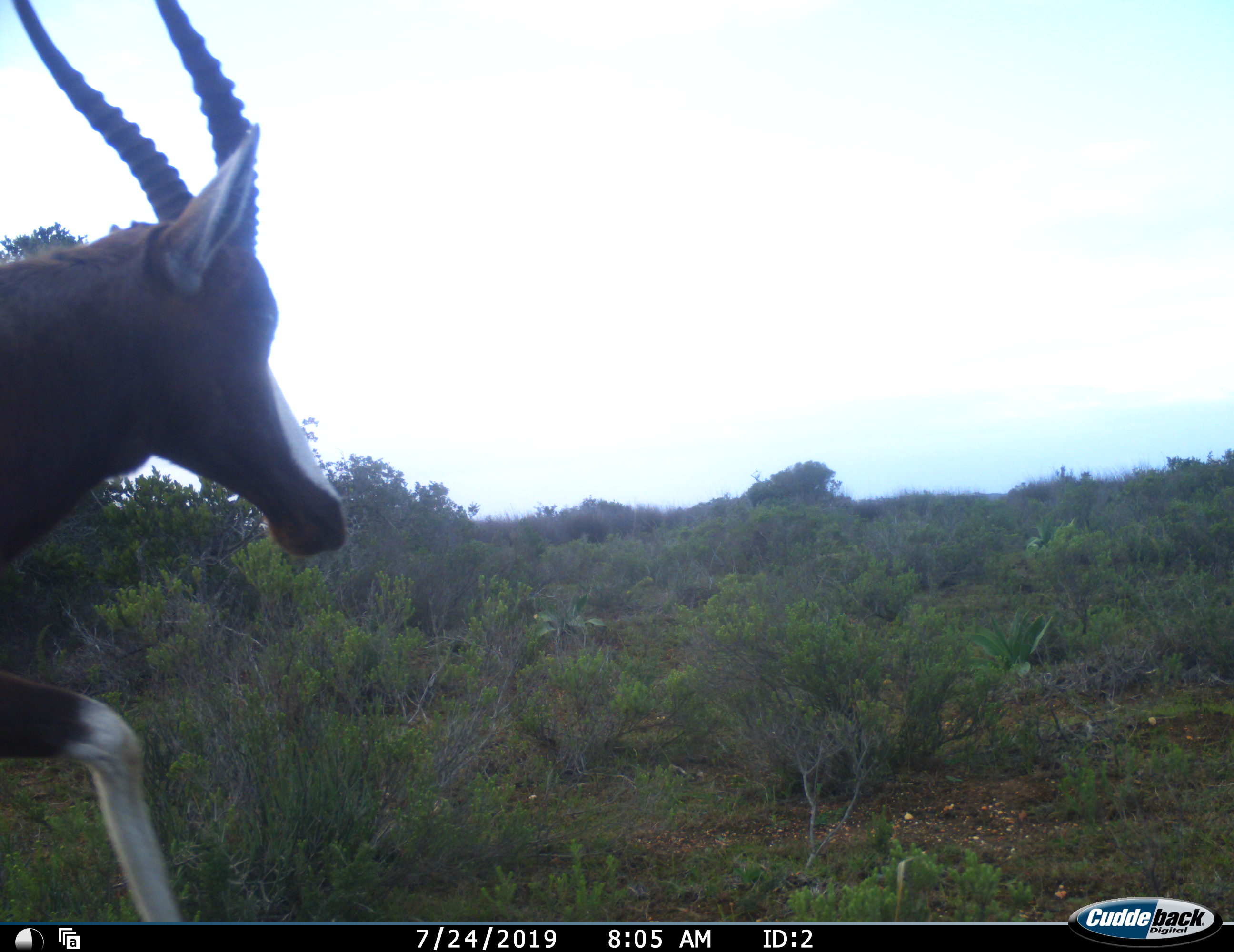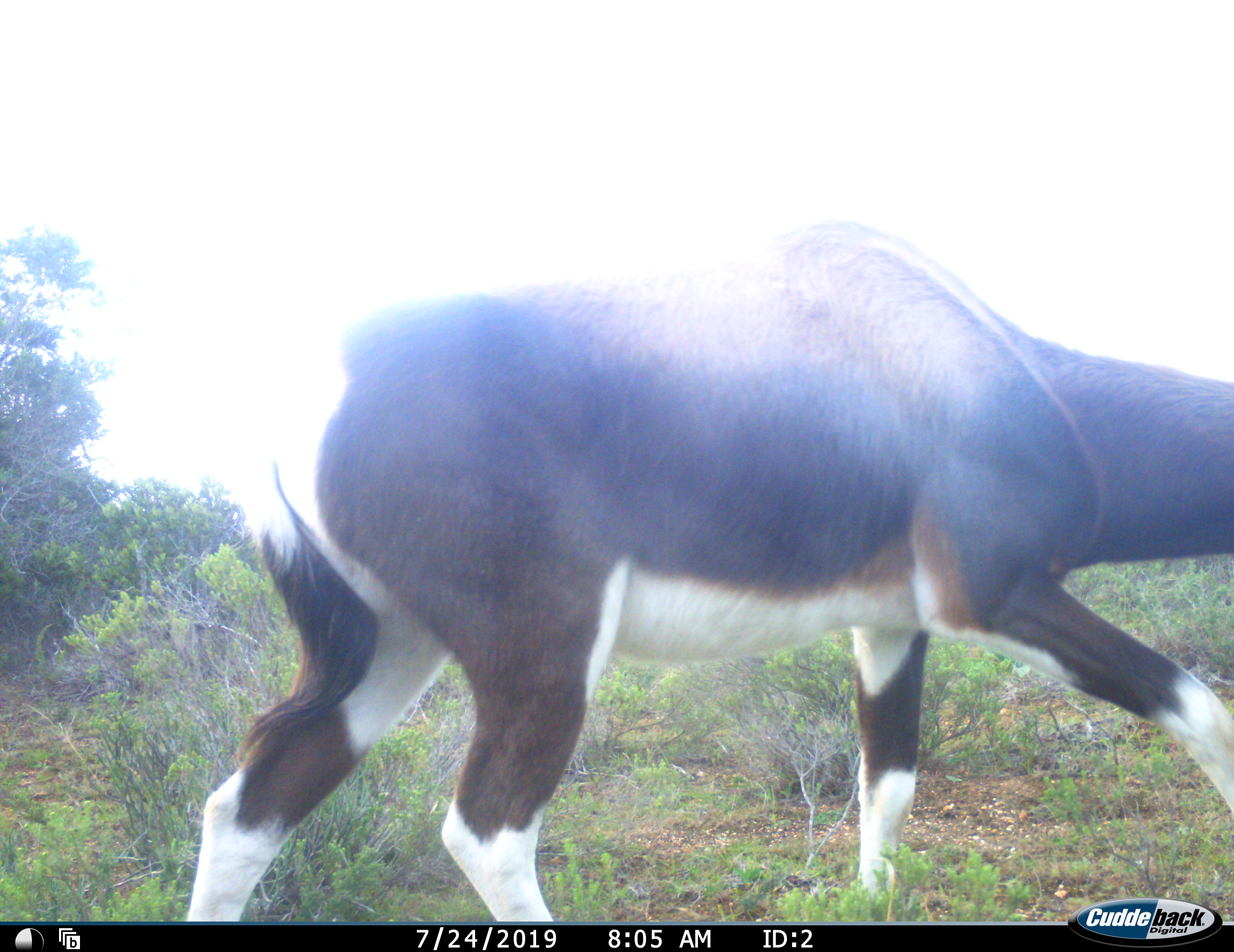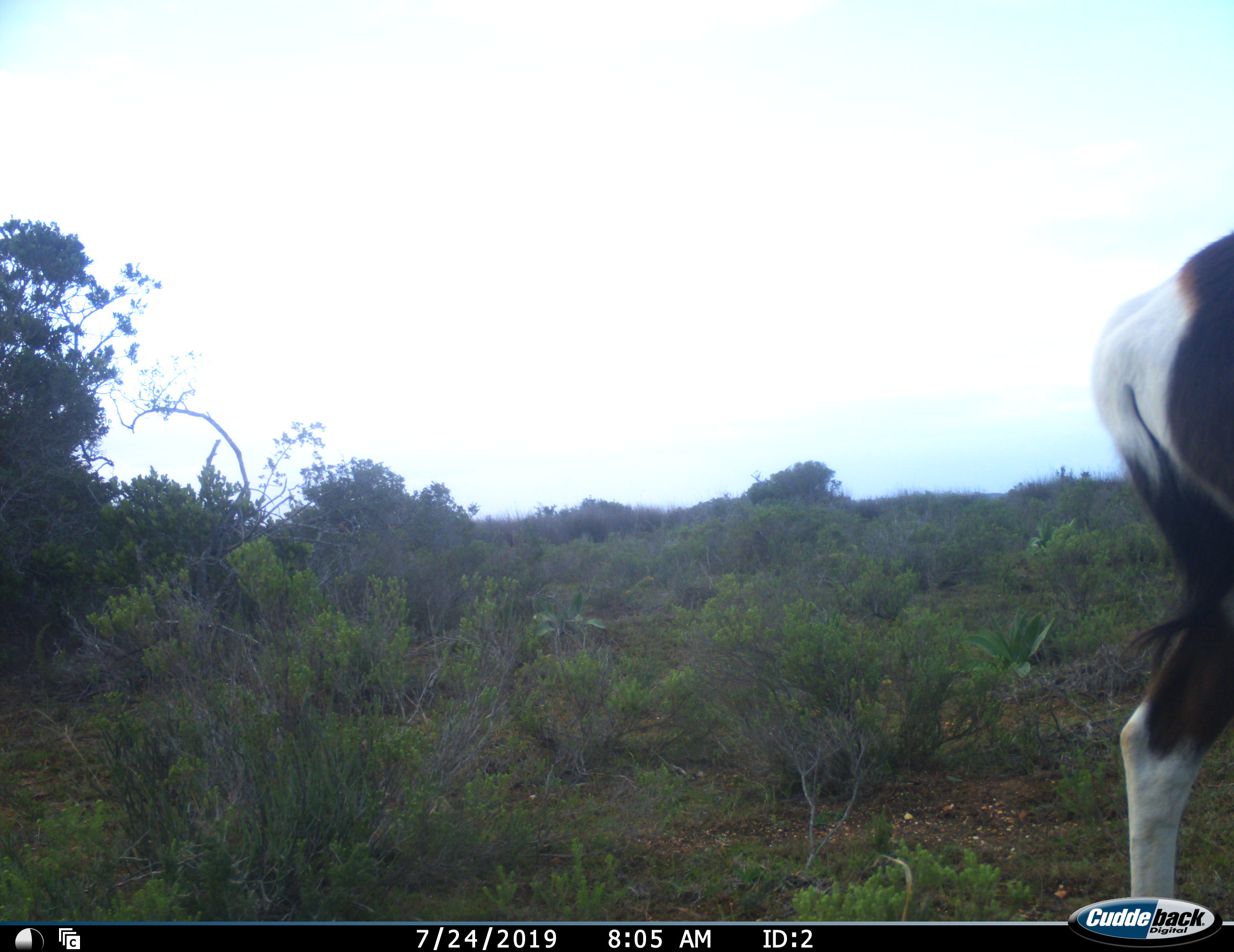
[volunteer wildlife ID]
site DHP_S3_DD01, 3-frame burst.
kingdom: Animalia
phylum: Chordata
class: Mammalia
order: Artiodactyla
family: Bovidae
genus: Damaliscus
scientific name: Damaliscus pygargus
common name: bontebok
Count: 1.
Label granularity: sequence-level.